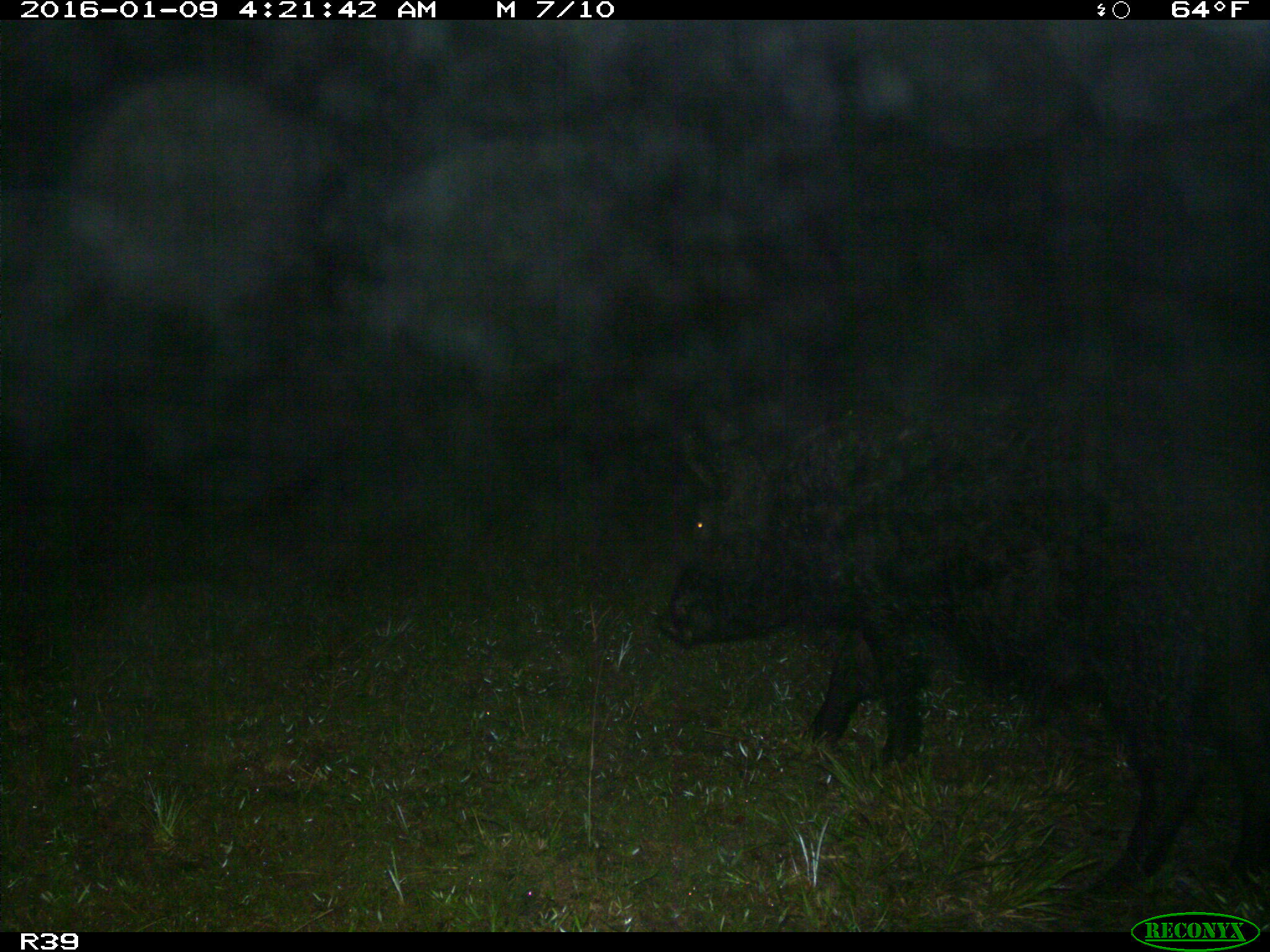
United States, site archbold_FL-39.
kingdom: Animalia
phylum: Chordata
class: Mammalia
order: Artiodactyla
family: Suidae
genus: Sus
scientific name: Sus scrofa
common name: wild boar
Sus scrofa (wild boar).